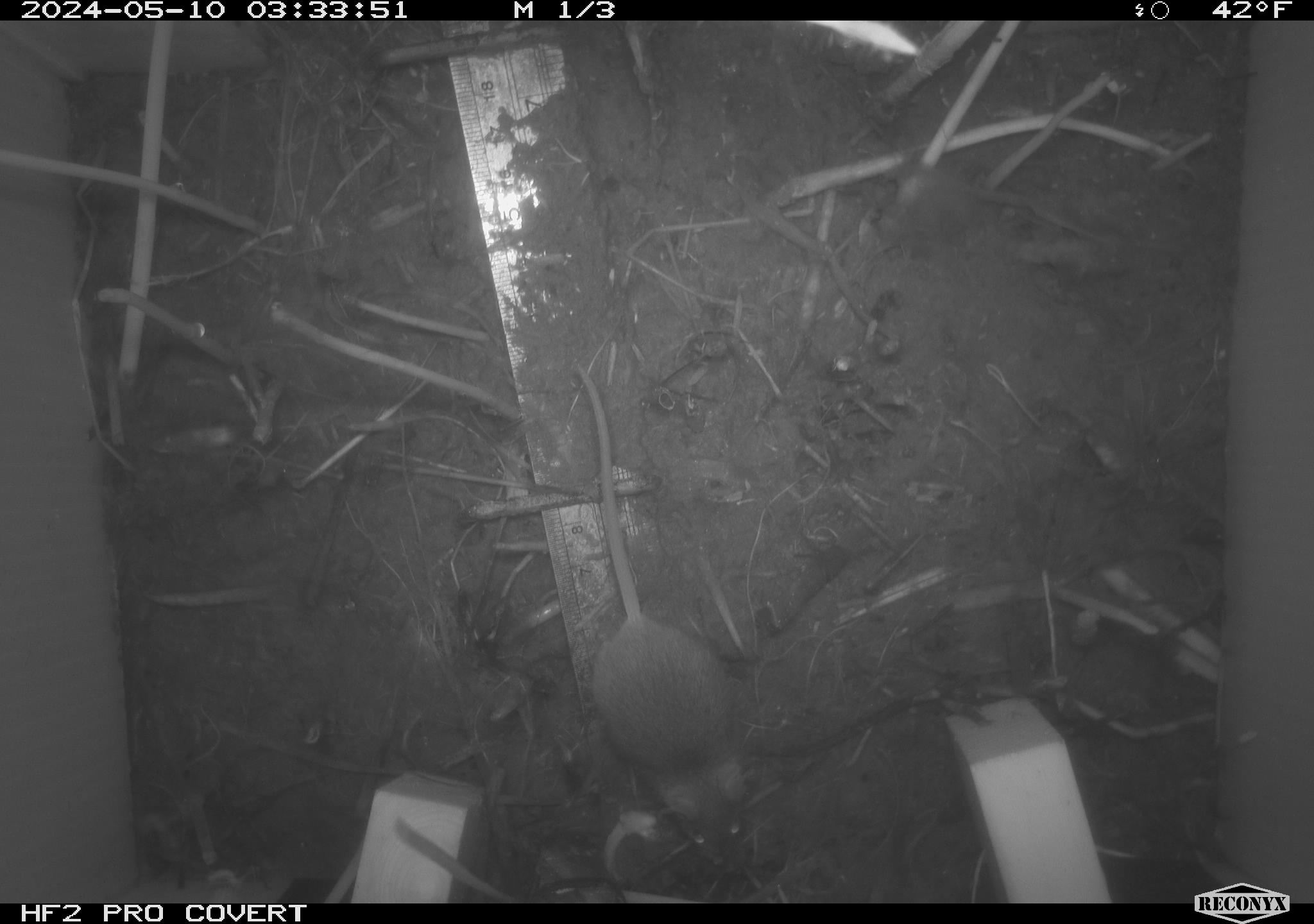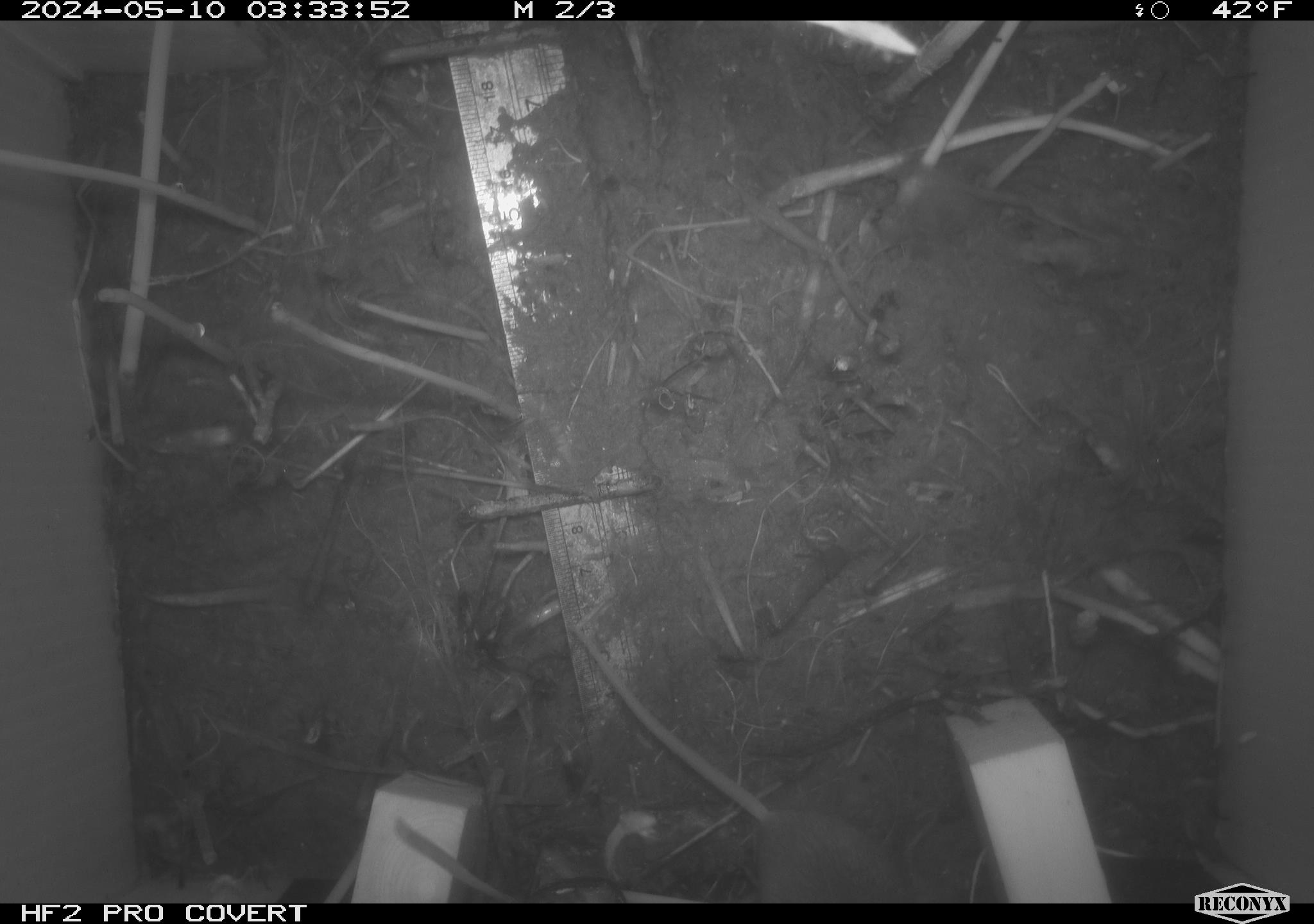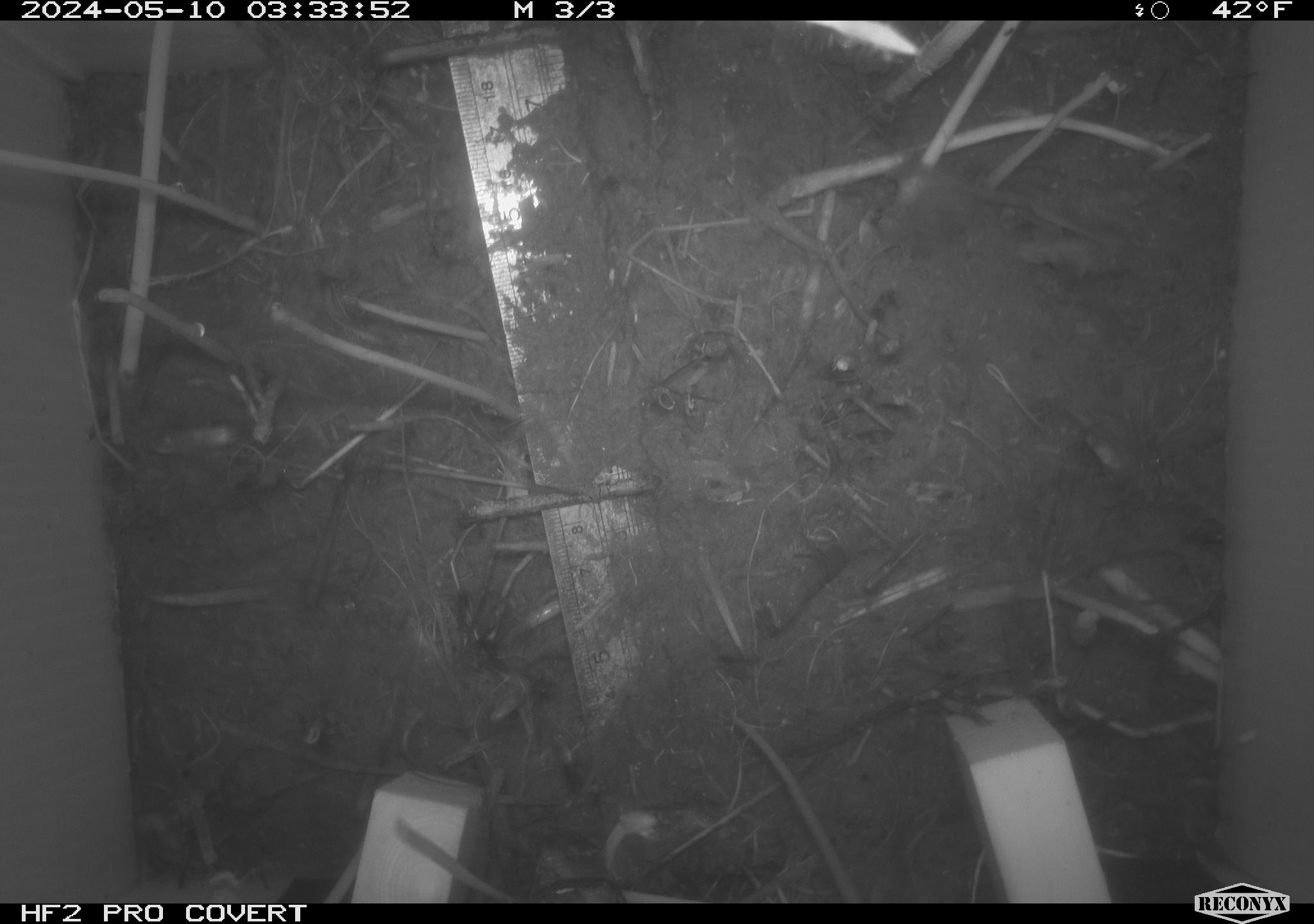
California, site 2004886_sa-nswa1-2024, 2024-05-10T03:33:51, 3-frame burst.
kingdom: Animalia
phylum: Chordata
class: Mammalia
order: Rodentia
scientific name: Rodentia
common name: mouse species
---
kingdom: Animalia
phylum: Chordata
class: Mammalia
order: Rodentia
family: Cricetidae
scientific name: Arvicolinae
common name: voles, lemmings, and muskrats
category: arvicolinae subfamily